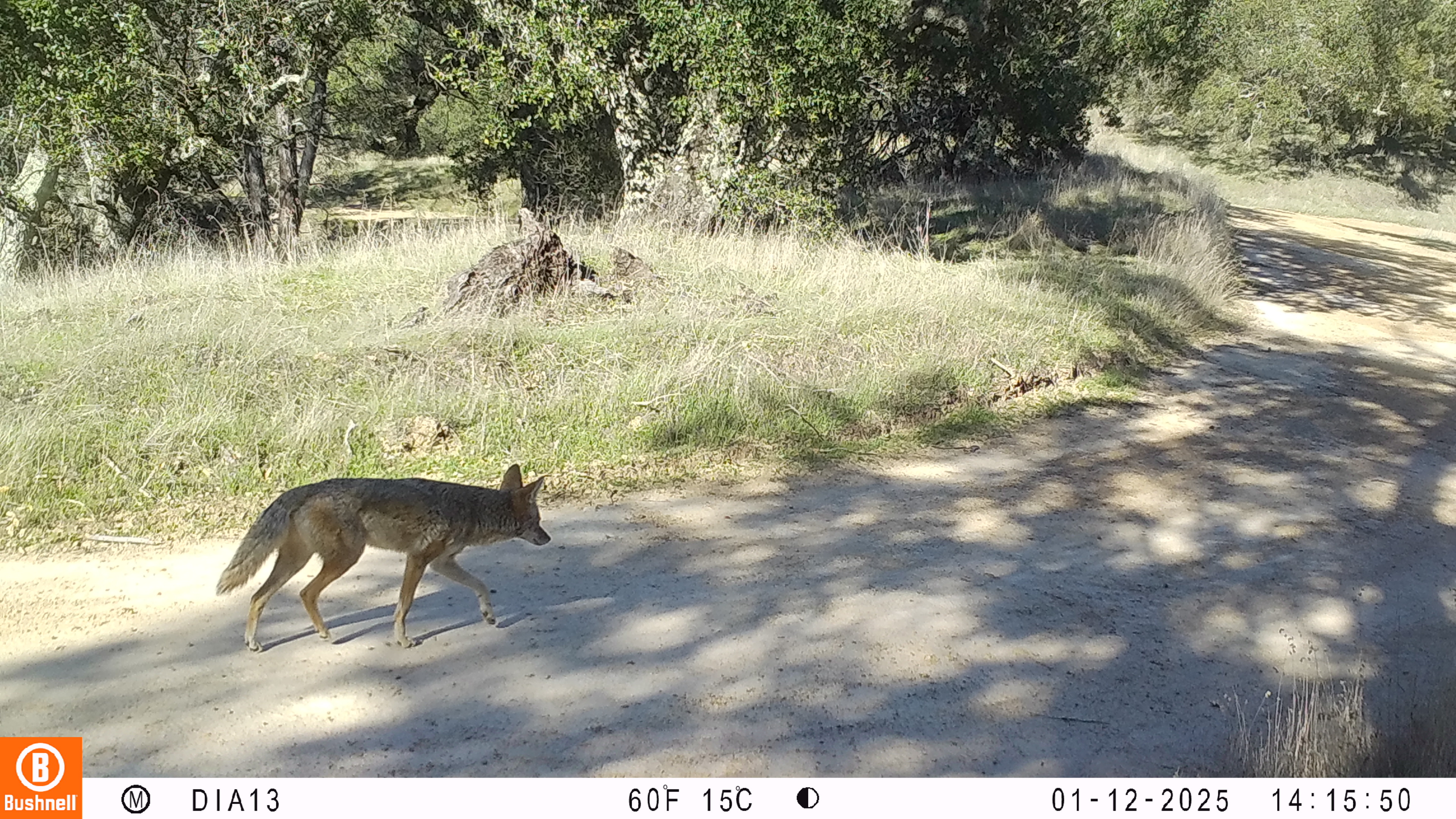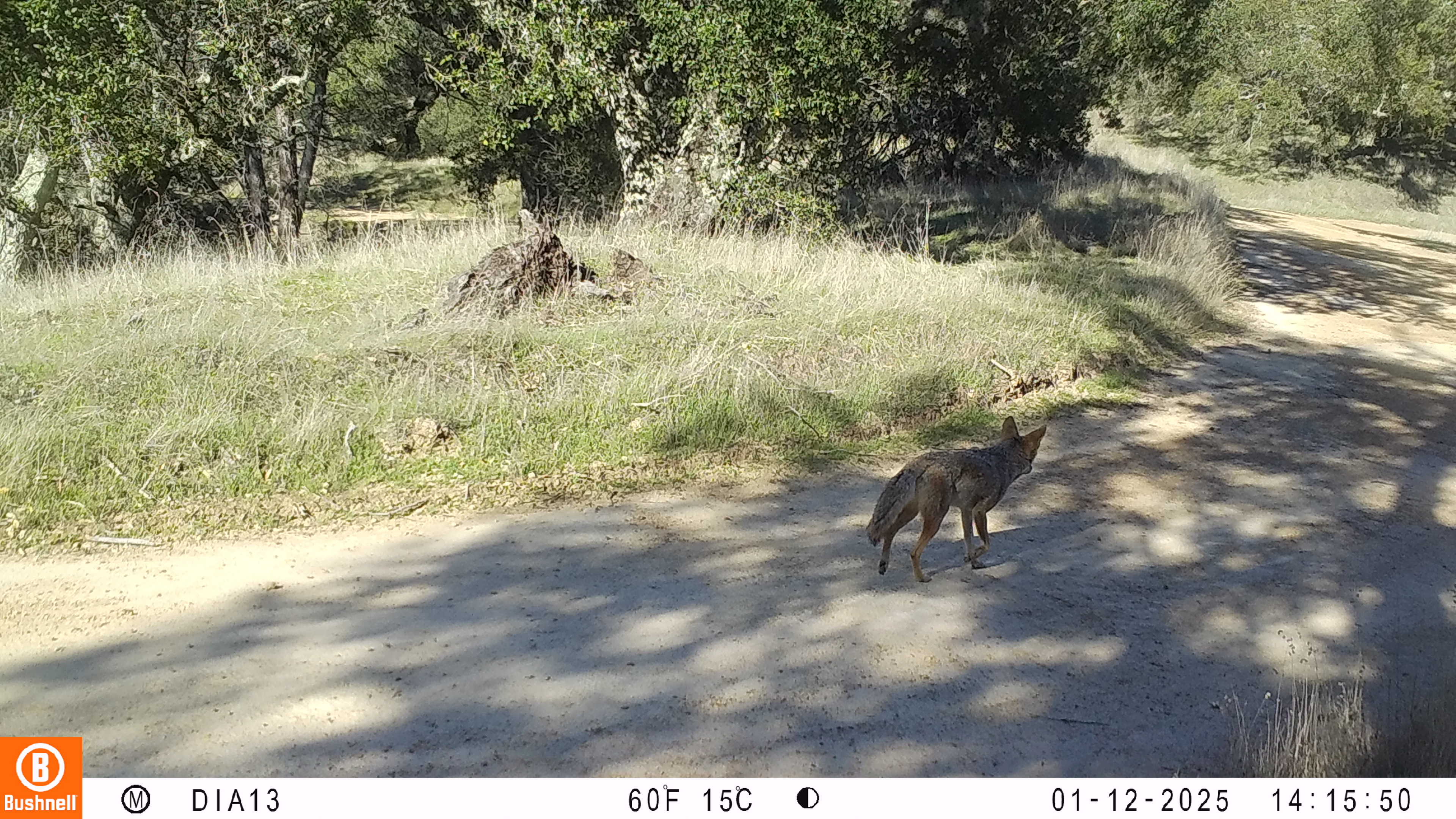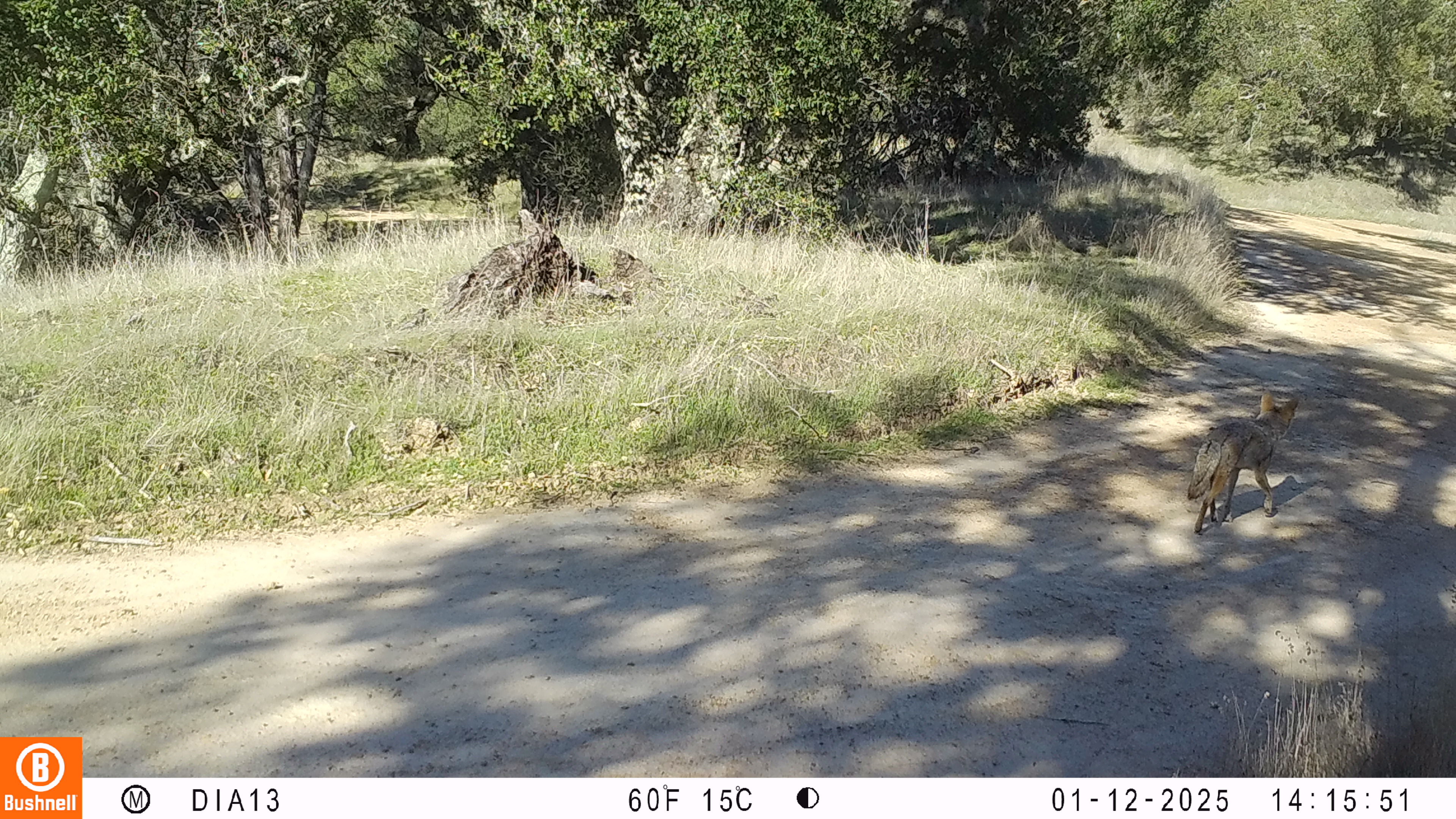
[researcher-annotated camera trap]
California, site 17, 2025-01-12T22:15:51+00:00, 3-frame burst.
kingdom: Animalia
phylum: Chordata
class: Mammalia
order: Carnivora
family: Canidae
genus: Canis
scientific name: Canis latrans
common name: coyote